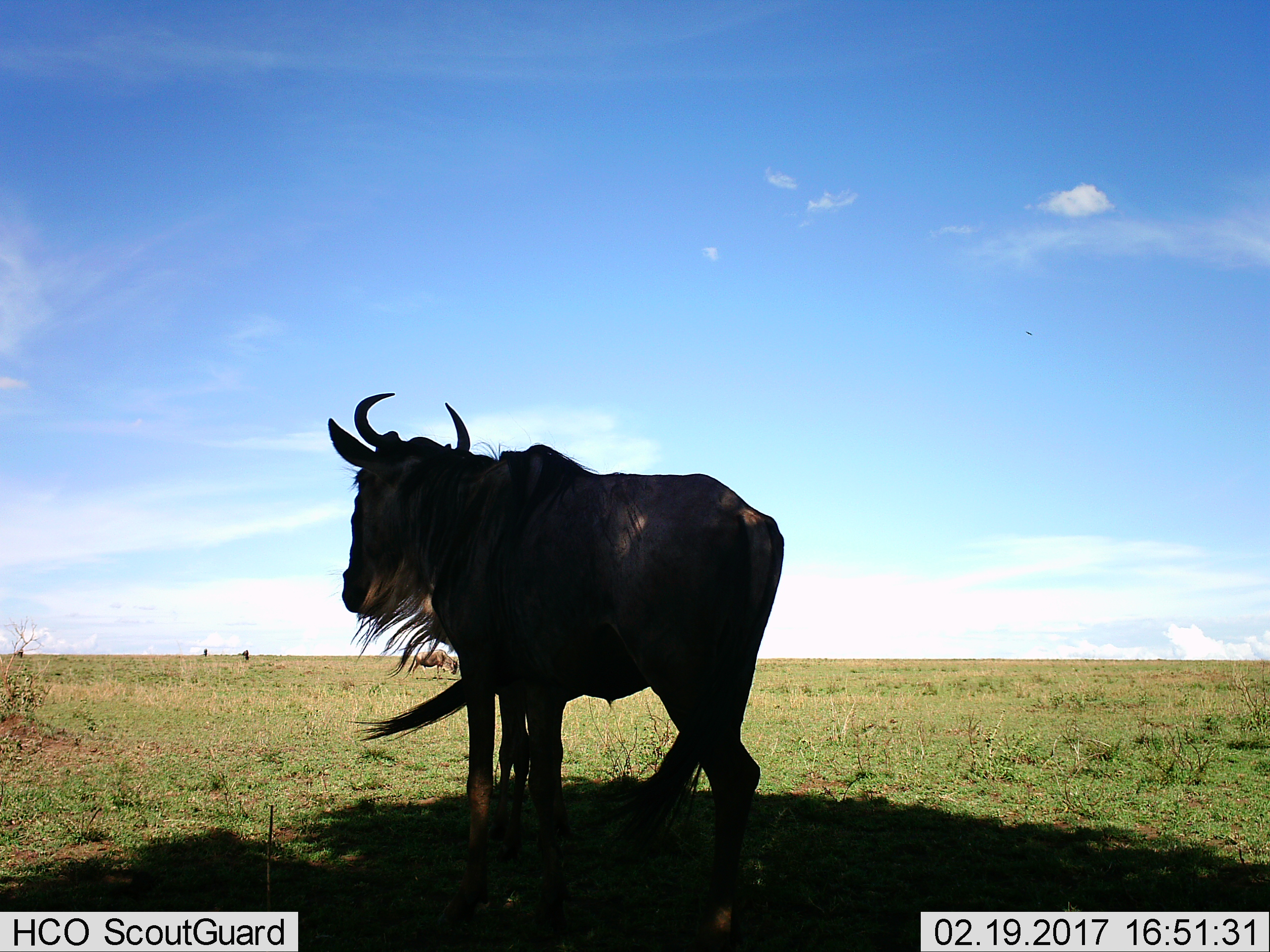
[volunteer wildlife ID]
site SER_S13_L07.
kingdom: Animalia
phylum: Chordata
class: Mammalia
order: Artiodactyla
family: Bovidae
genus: Connochaetes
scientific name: Connochaetes taurinus taurinus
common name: blue wildebeest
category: wildebeestblue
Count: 2.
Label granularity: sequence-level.